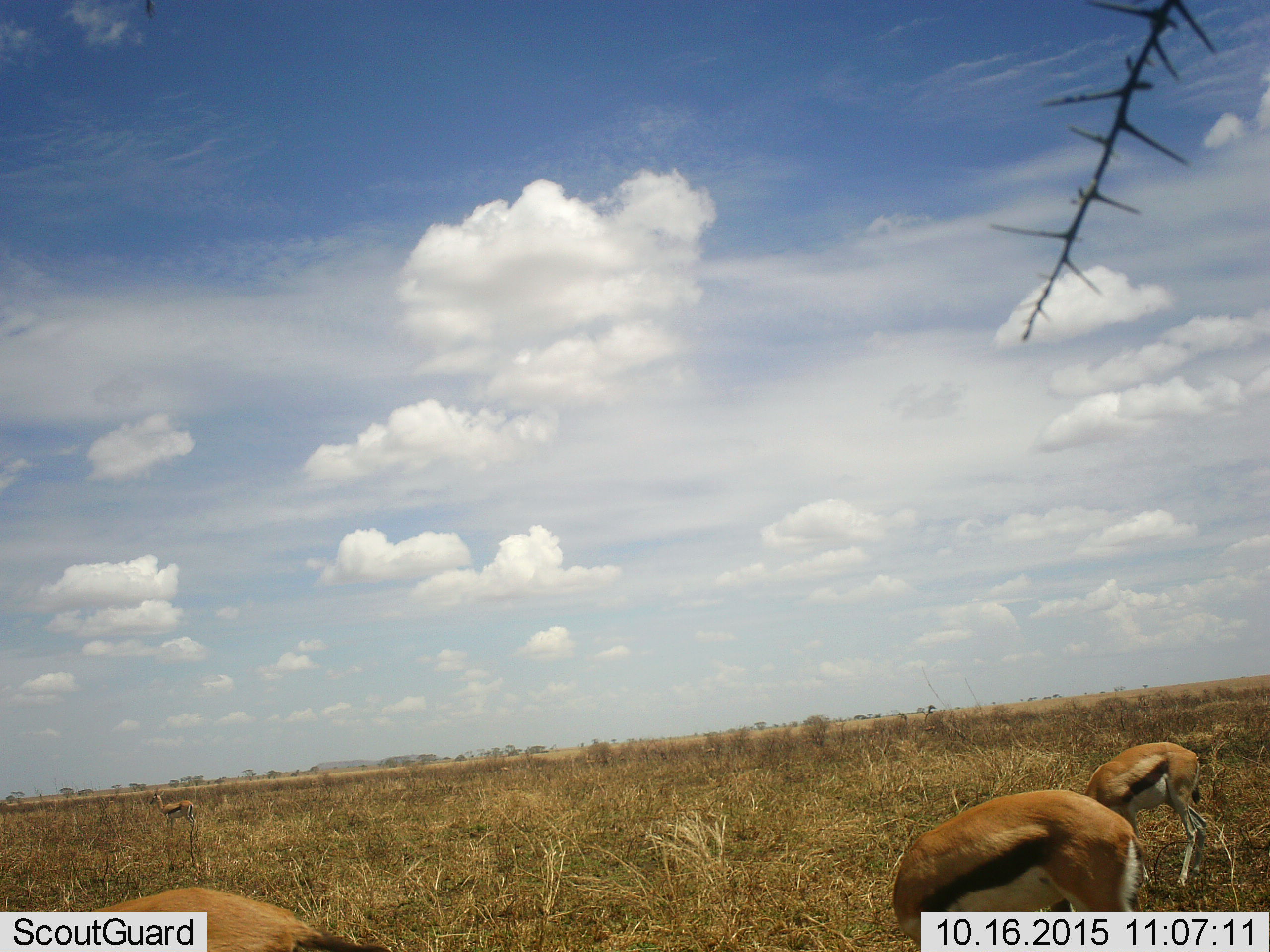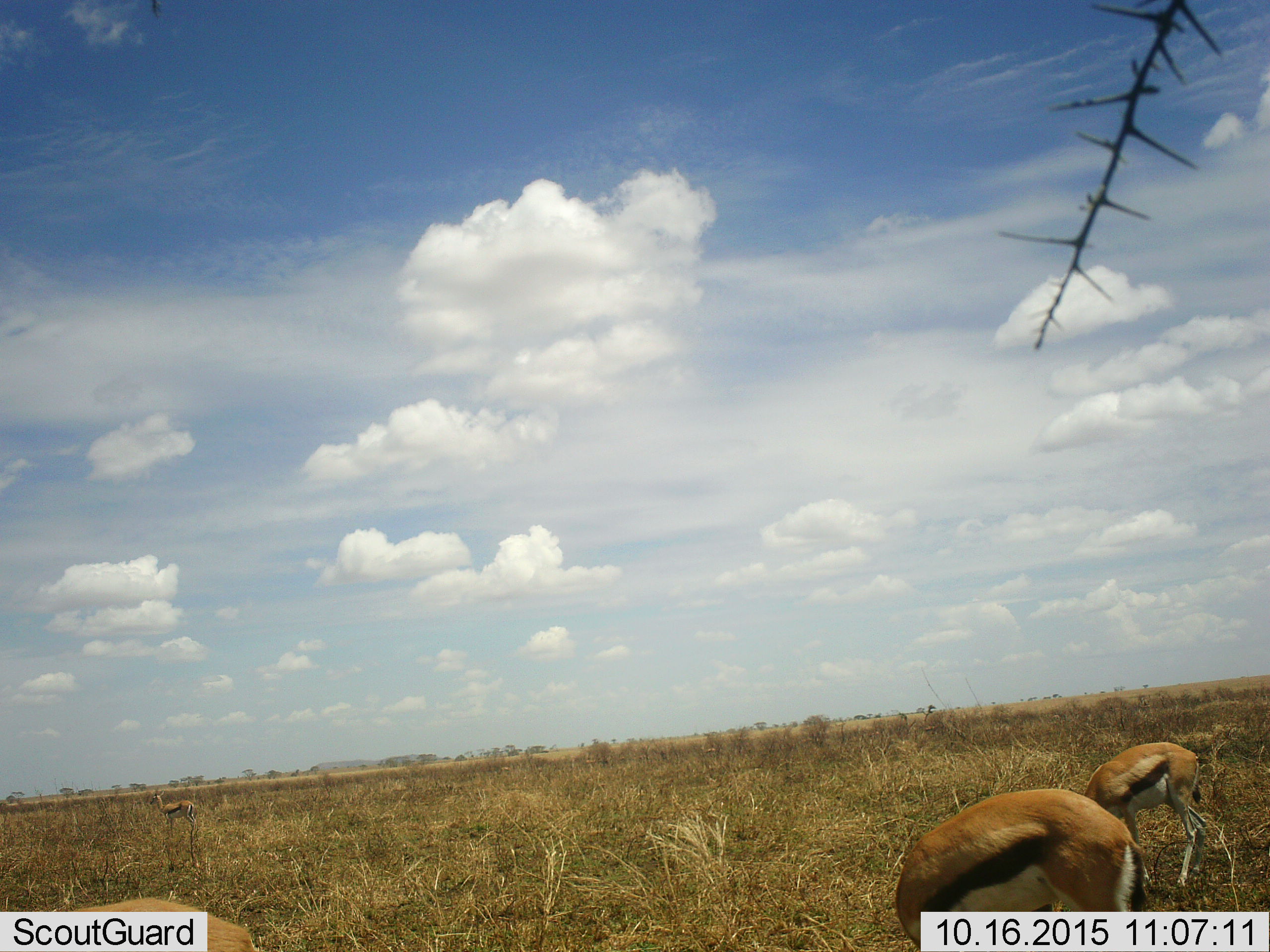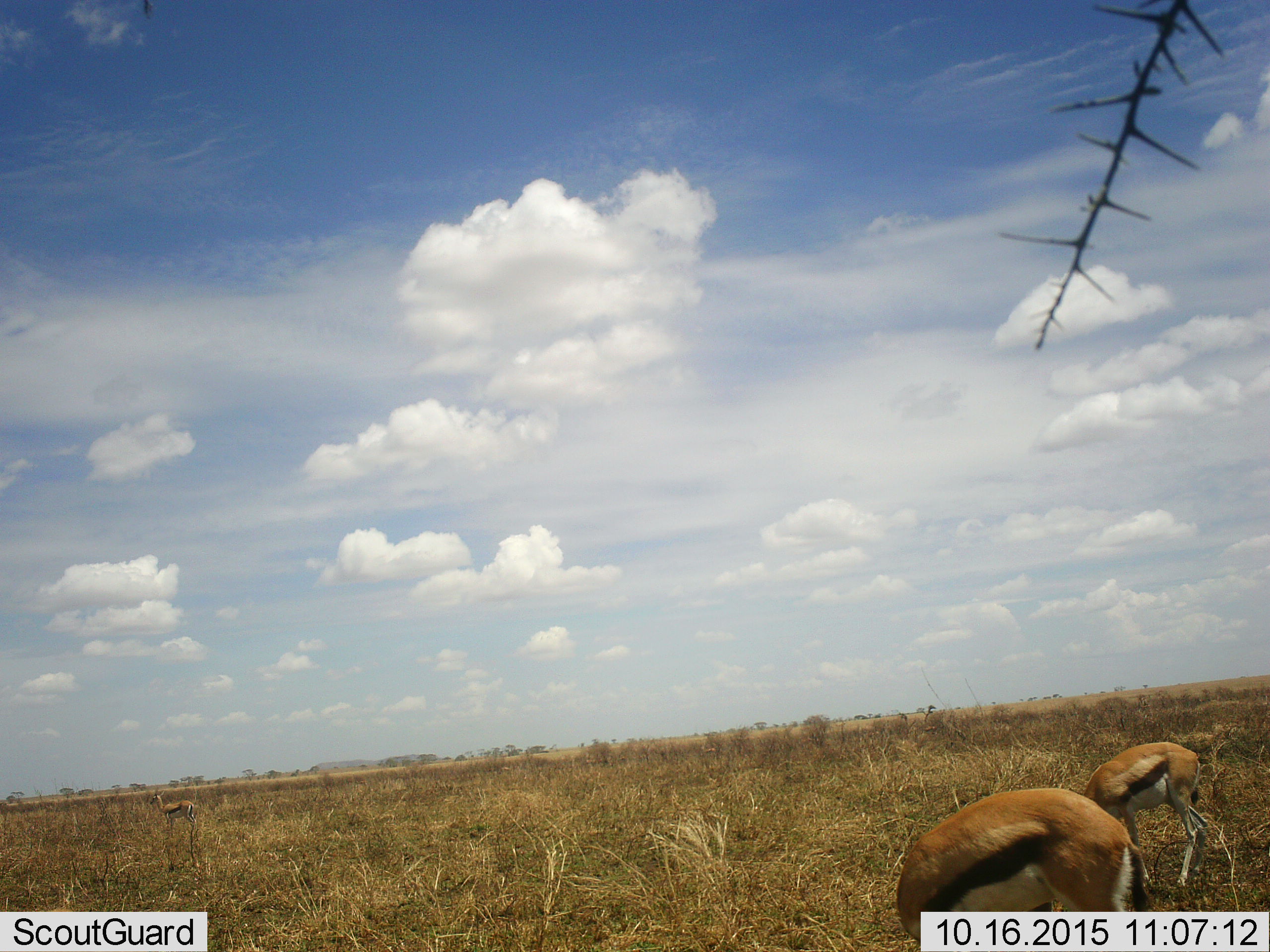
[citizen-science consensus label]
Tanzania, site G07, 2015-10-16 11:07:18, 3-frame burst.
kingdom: Animalia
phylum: Chordata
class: Mammalia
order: Artiodactyla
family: Bovidae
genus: Eudorcas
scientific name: Eudorcas thomsonii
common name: thomson's gazelle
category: gazellethomsons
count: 4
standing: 50%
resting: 0%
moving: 30%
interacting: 0%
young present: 0%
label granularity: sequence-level